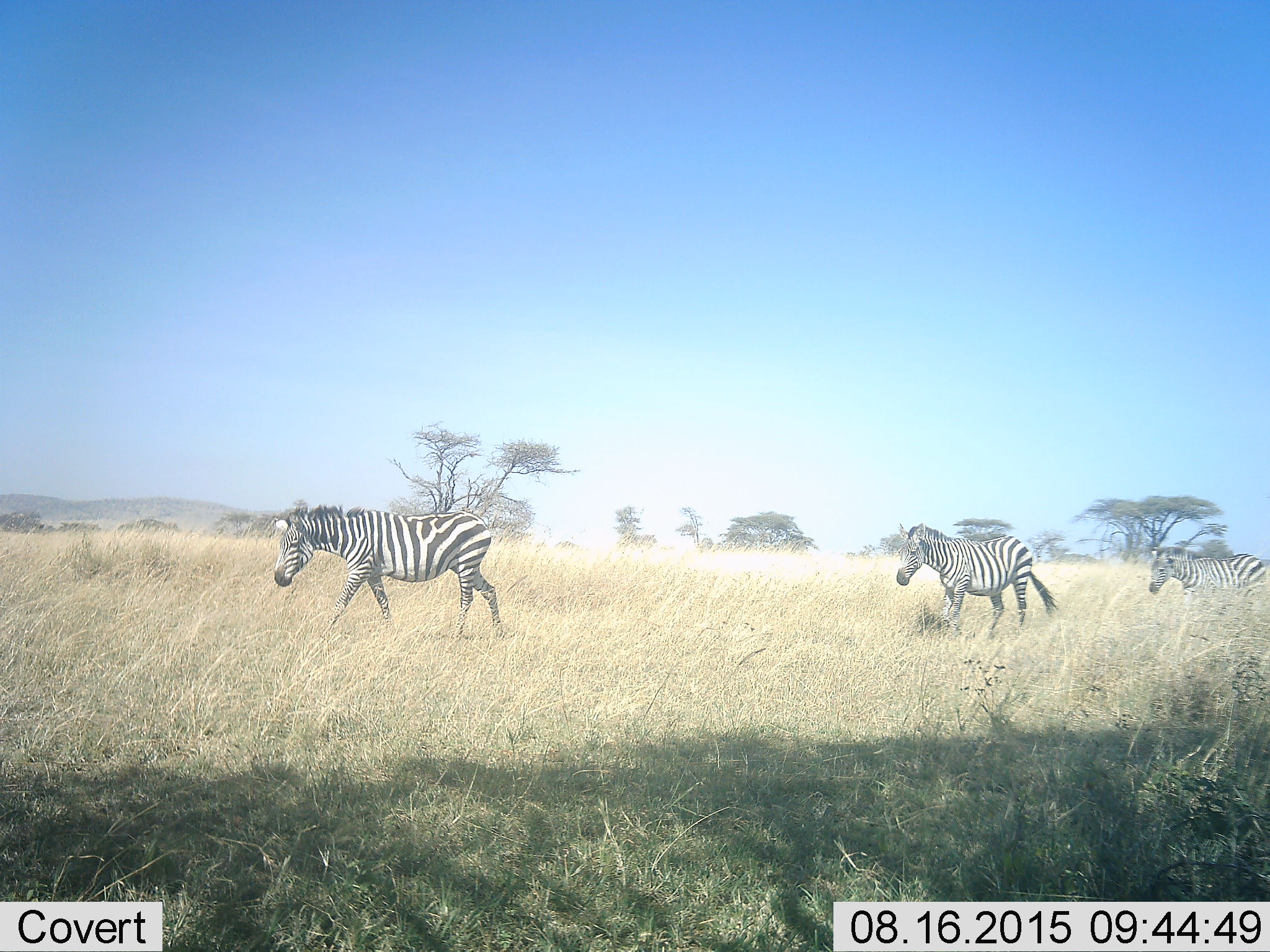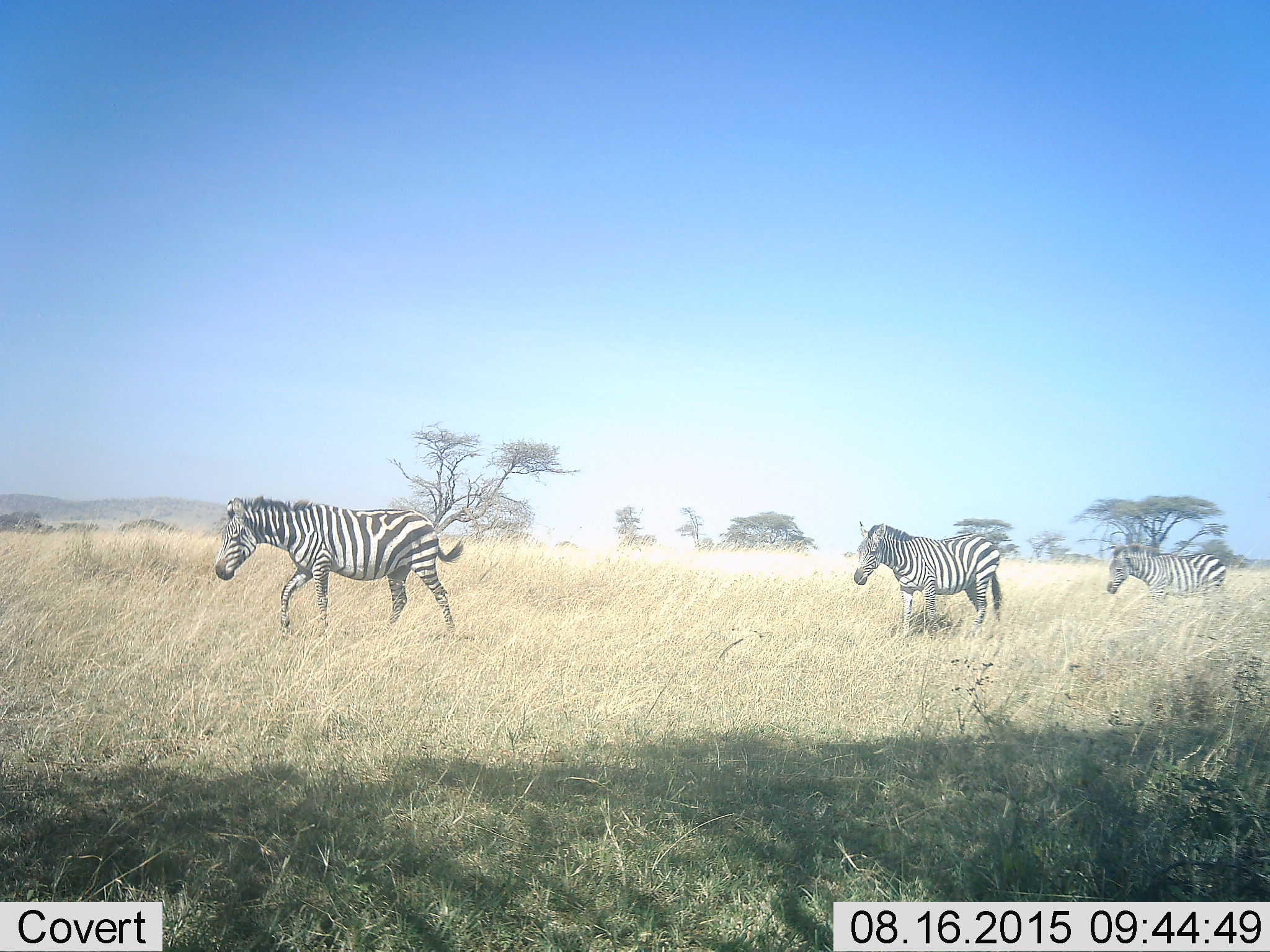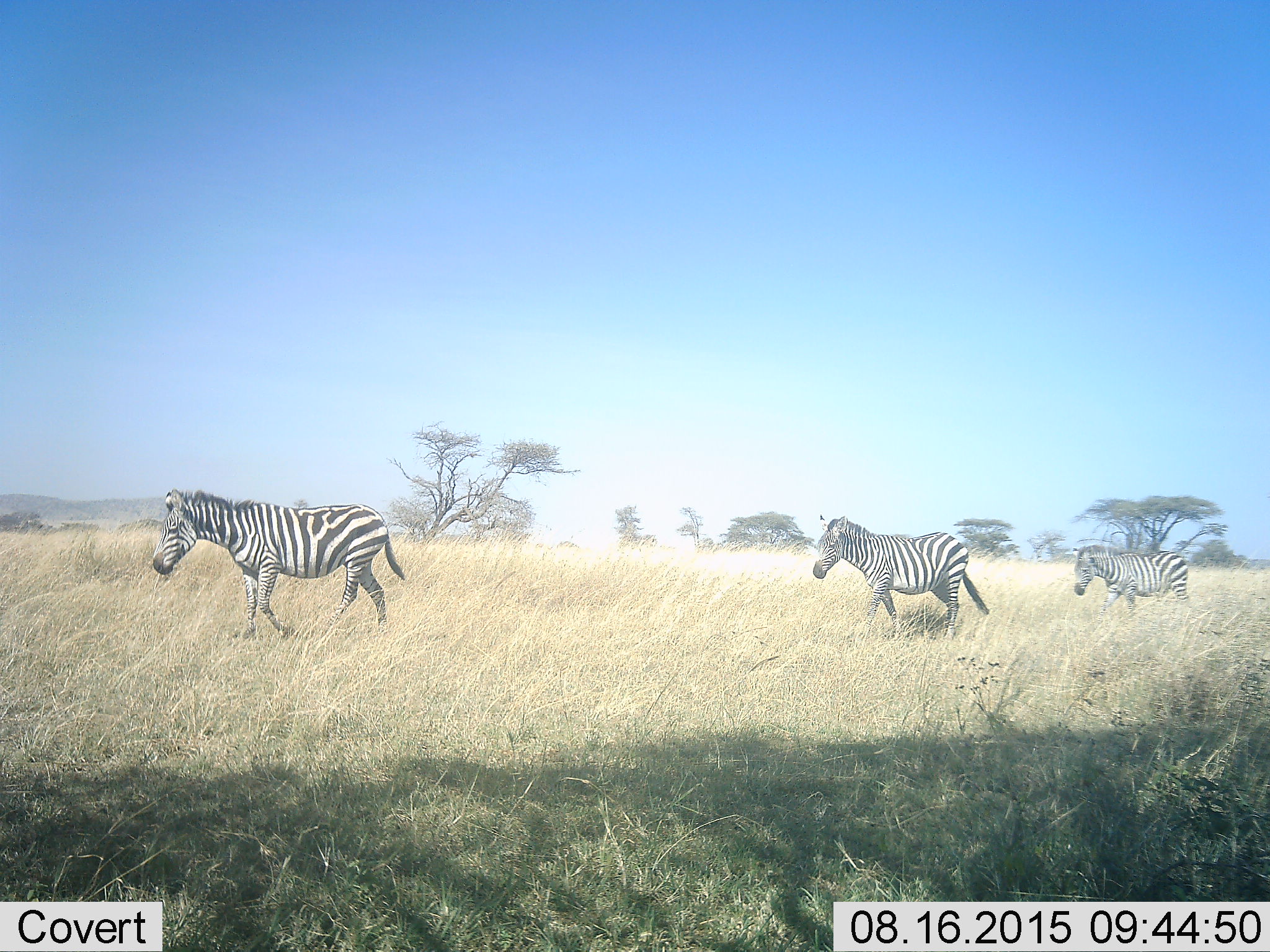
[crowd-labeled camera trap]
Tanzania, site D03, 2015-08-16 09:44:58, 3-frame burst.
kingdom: Animalia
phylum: Chordata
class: Mammalia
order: Perissodactyla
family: Equidae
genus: Equus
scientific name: Equus quagga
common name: plains zebra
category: zebra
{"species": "zebra (plains zebra) (Equus quagga)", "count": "3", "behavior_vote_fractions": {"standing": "6%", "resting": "6%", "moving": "88%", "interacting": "0%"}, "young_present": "12%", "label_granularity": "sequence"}